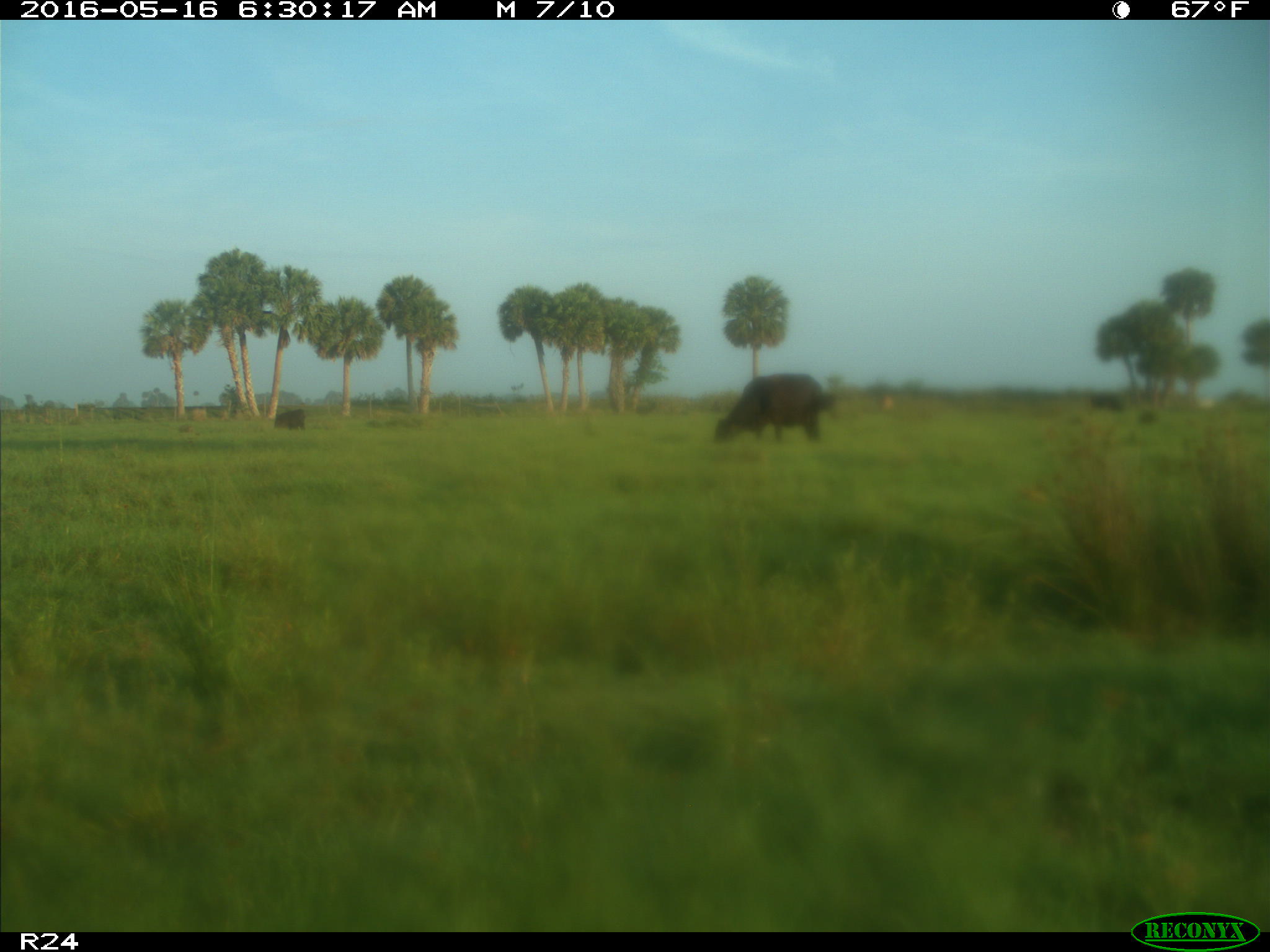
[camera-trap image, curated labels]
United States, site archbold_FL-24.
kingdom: Animalia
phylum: Chordata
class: Mammalia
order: Artiodactyla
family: Bovidae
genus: Bos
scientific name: Bos taurus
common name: domestic cow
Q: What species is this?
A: Bos taurus (domestic cow).